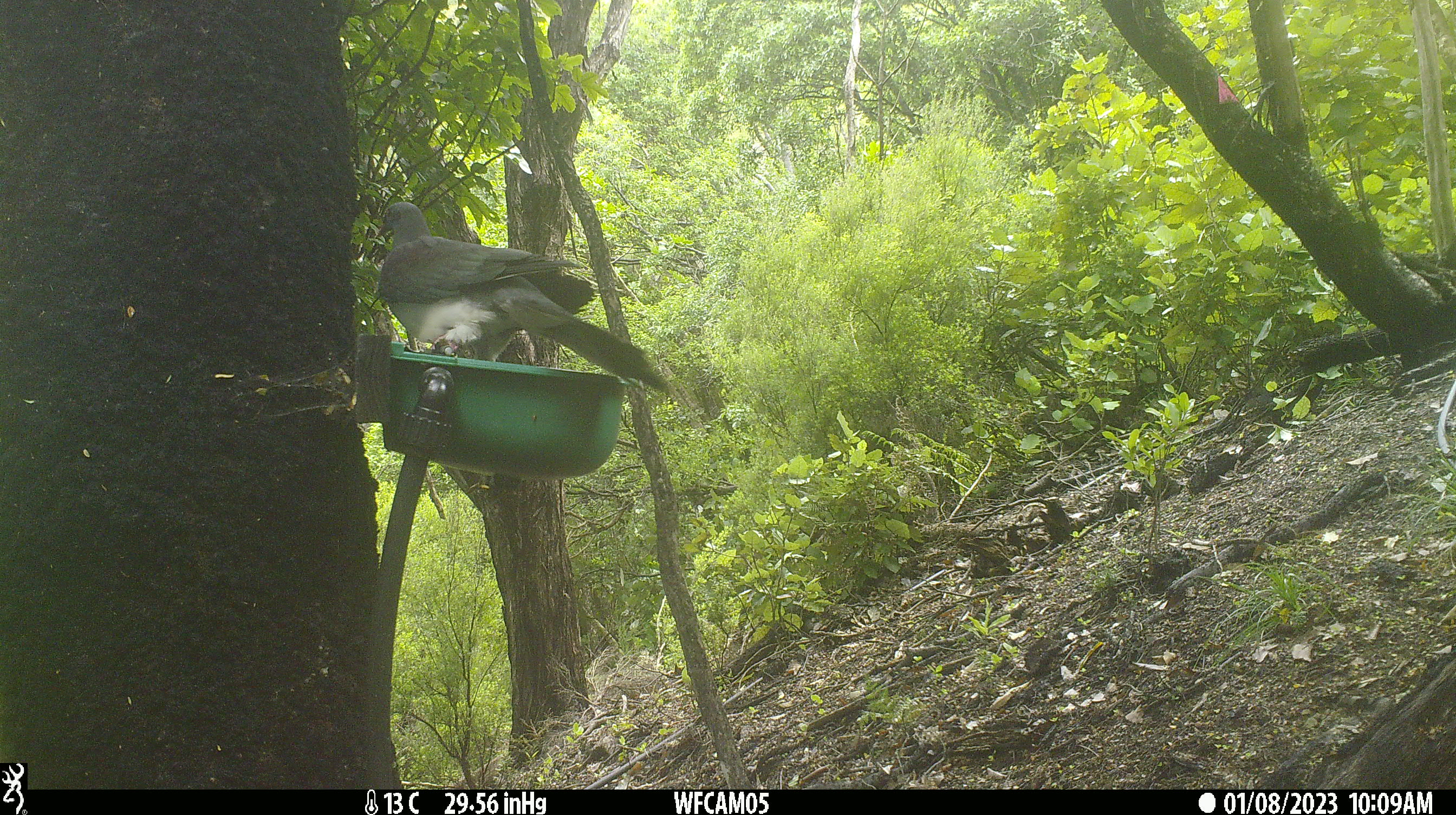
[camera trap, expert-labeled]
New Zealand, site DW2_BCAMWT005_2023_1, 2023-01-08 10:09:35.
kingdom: Animalia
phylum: Chordata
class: Aves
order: Columbiformes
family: Columbidae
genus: Hemiphaga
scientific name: Hemiphaga novaeseelandiae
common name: new zealand pigeon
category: kereru